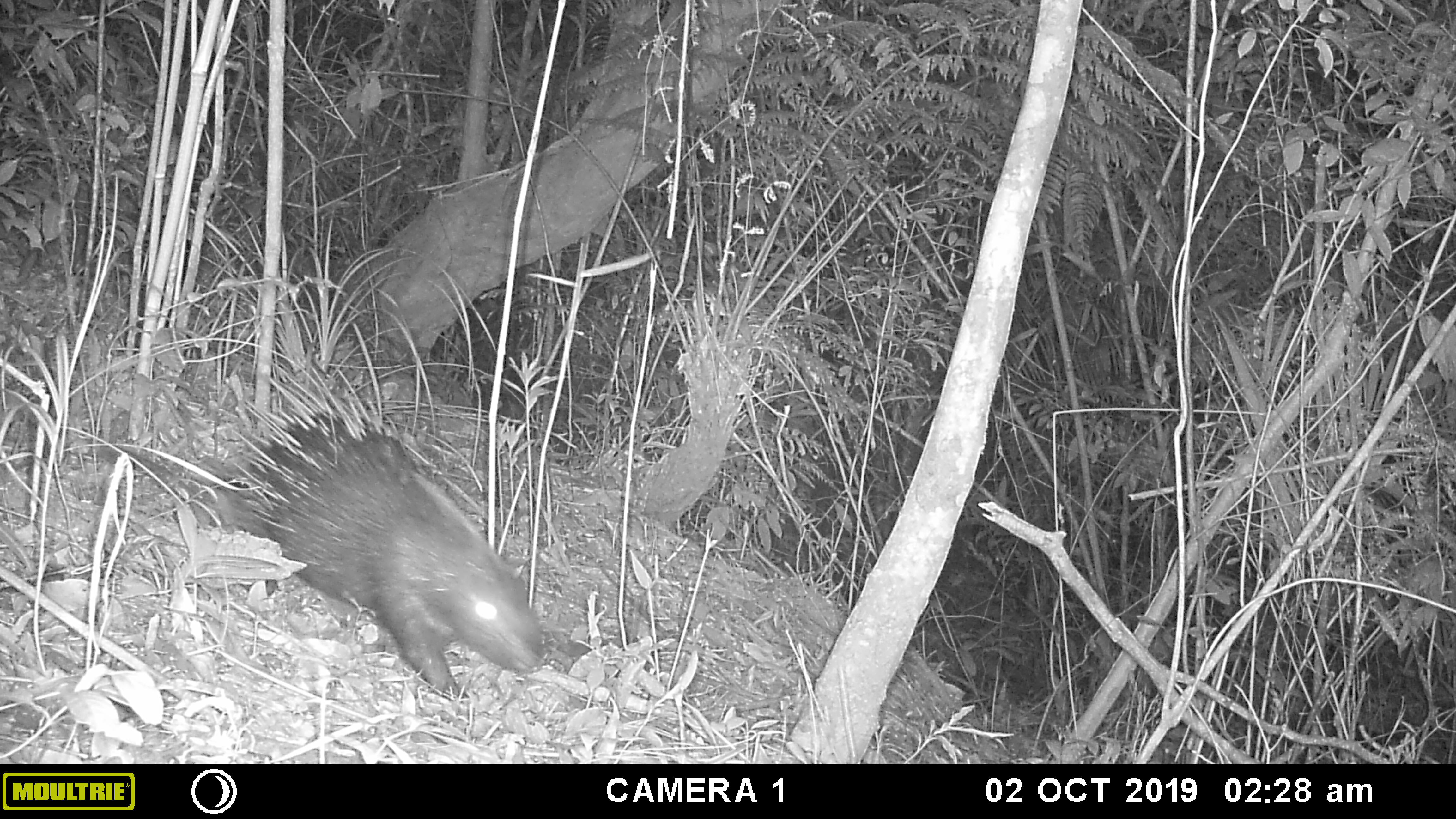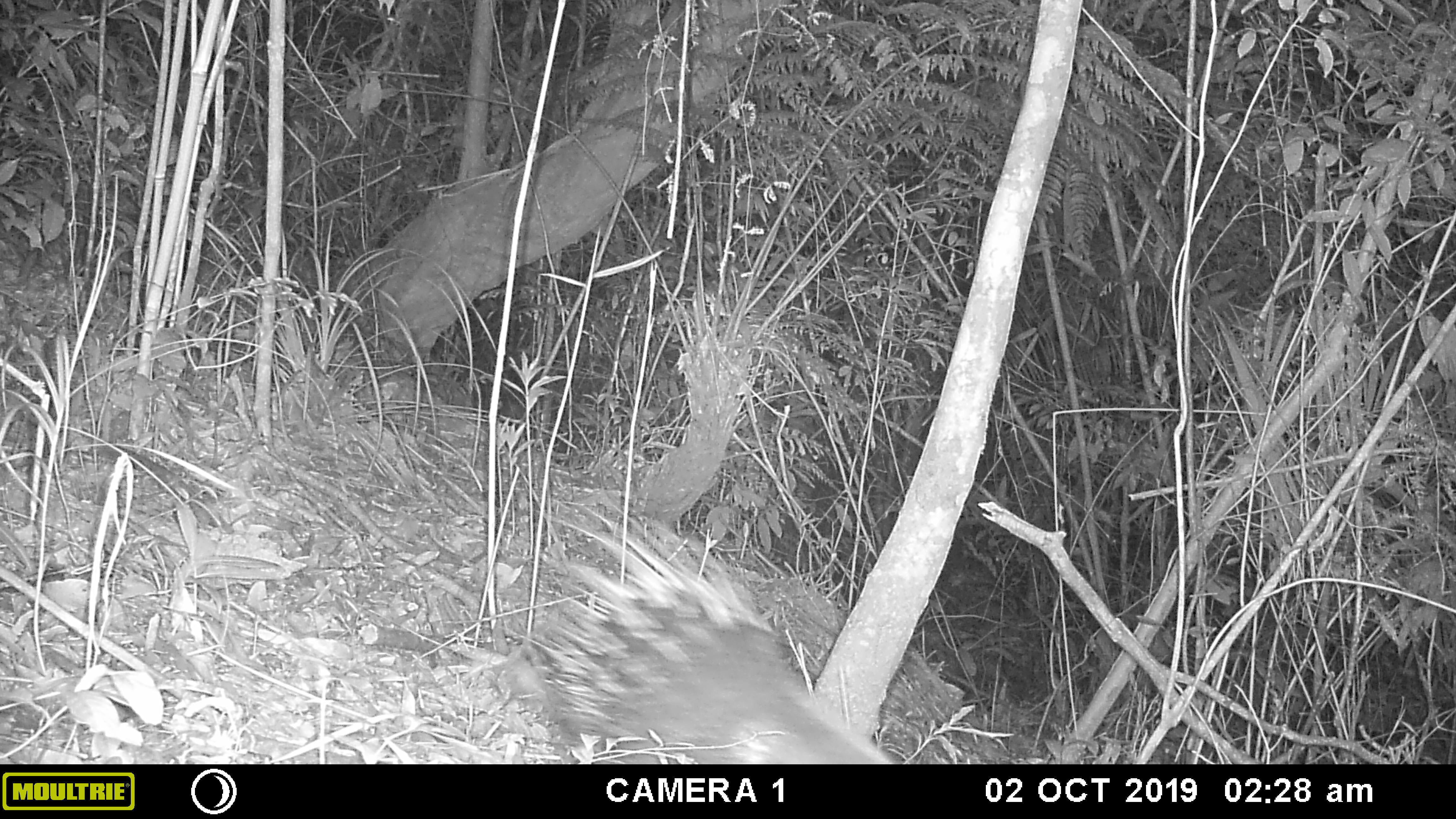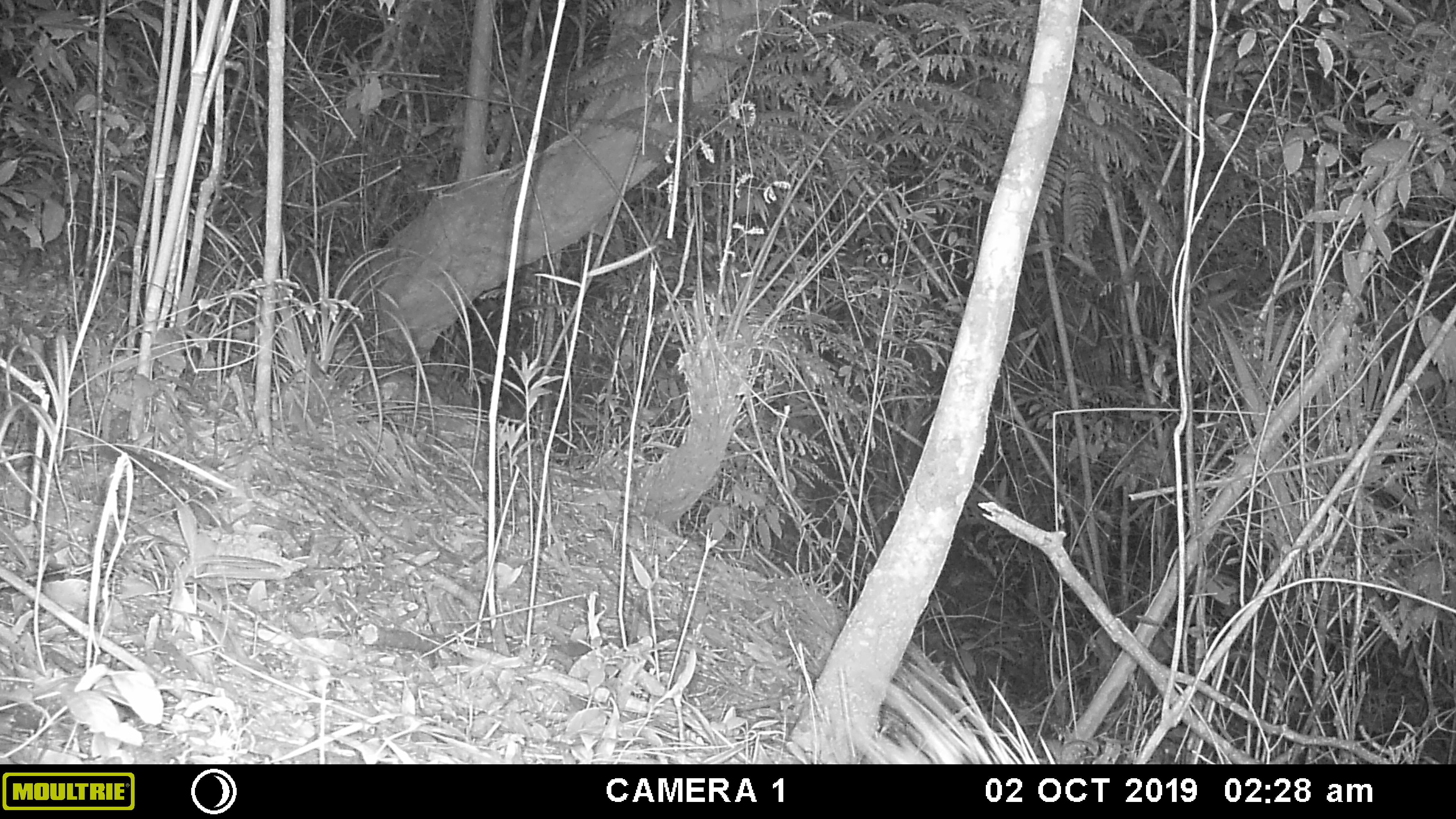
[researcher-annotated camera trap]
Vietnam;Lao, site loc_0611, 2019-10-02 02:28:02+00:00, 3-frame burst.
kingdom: Animalia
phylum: Chordata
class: Mammalia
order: Rodentia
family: Hystricidae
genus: Hystrix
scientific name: Hystrix brachyura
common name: malayan porcupine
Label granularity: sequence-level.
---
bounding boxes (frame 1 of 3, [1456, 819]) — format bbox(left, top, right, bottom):
malayan porcupine: bbox(190, 360, 547, 702)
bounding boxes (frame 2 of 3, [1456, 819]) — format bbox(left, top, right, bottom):
malayan porcupine: bbox(492, 500, 894, 763)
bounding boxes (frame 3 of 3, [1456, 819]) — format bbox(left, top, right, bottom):
malayan porcupine: bbox(845, 656, 1057, 764)